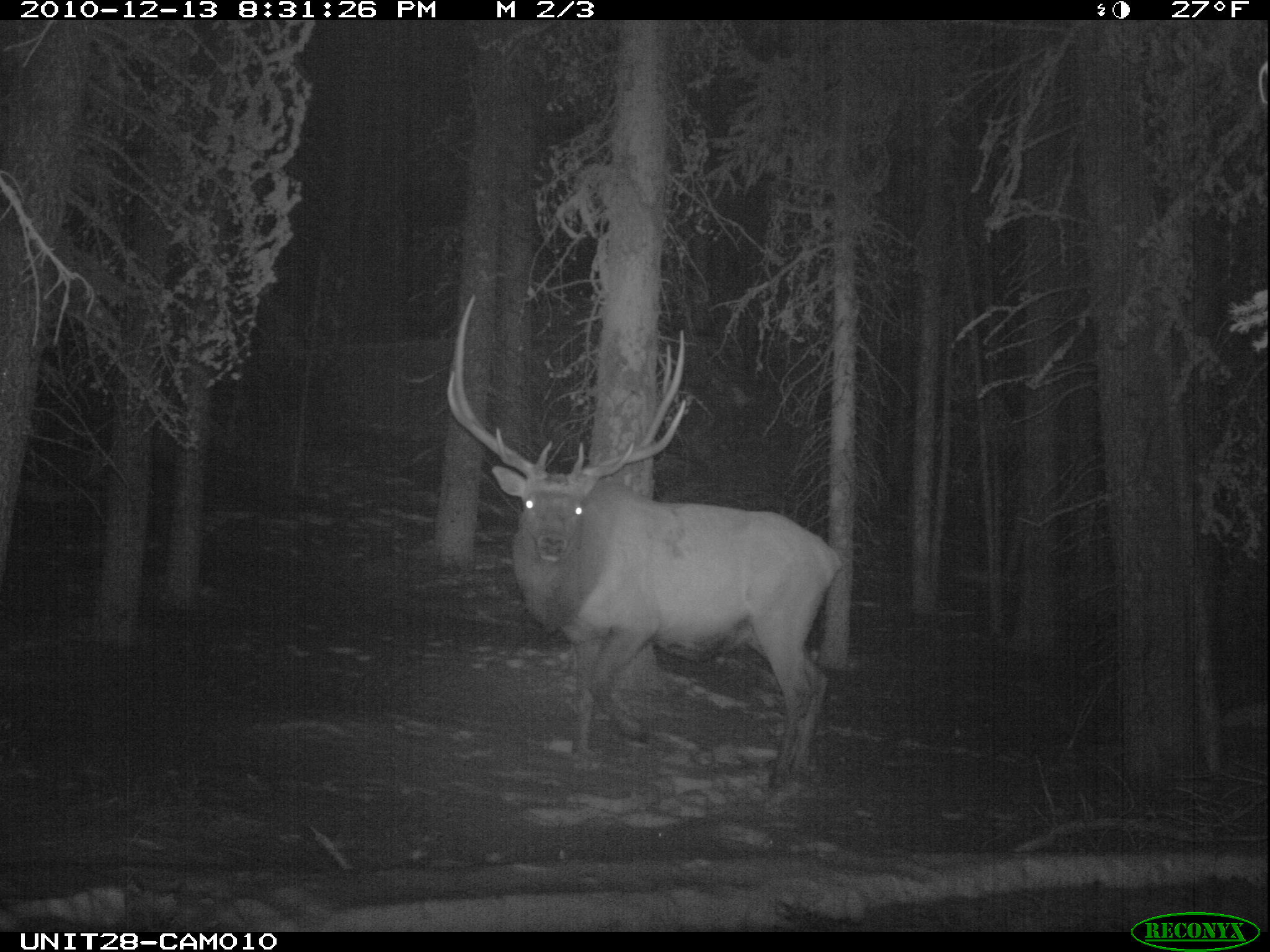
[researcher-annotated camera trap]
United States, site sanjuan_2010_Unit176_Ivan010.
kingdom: Animalia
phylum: Chordata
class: Mammalia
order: Artiodactyla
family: Cervidae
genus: Cervus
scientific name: Cervus elaphus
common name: red deer